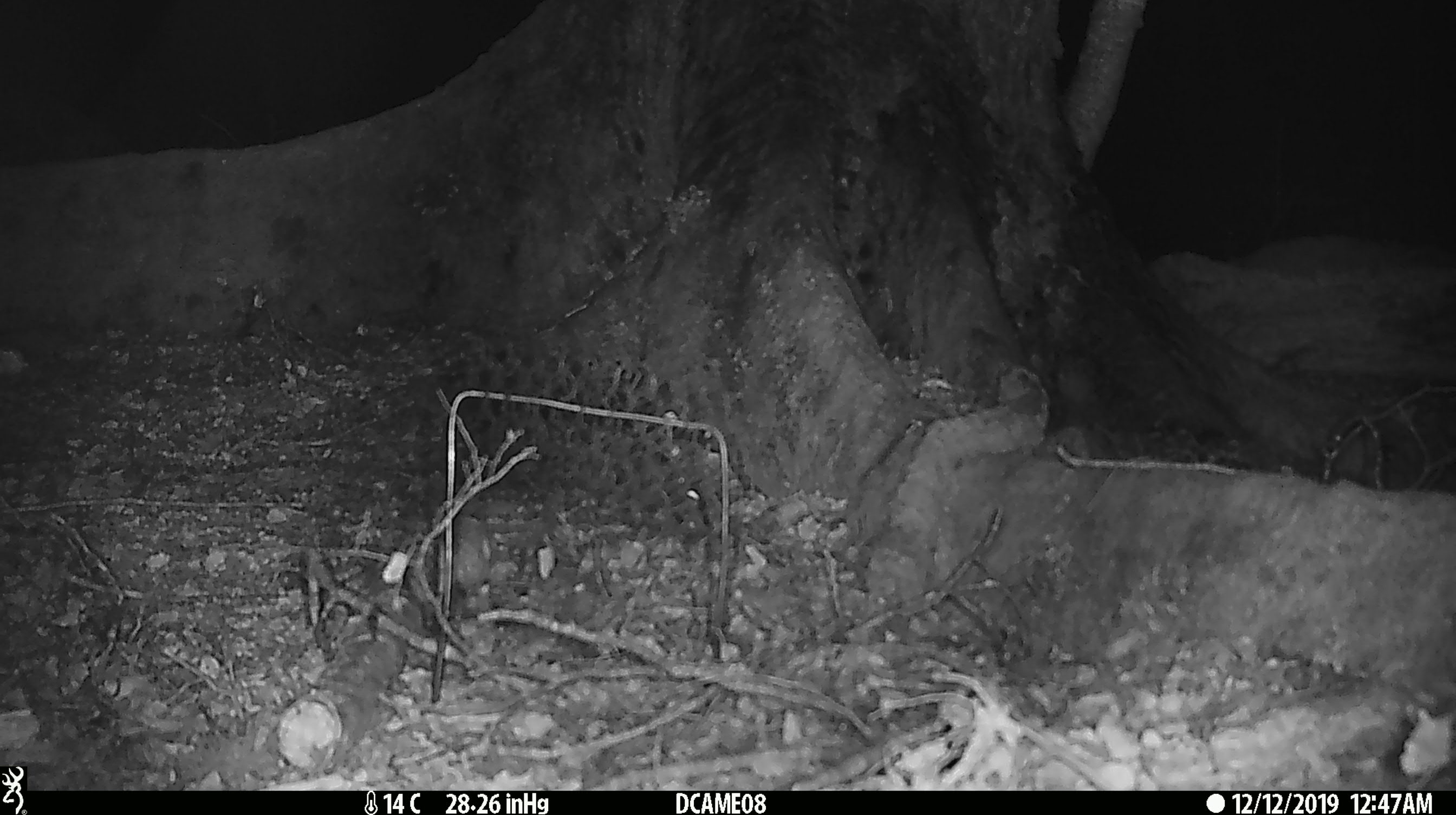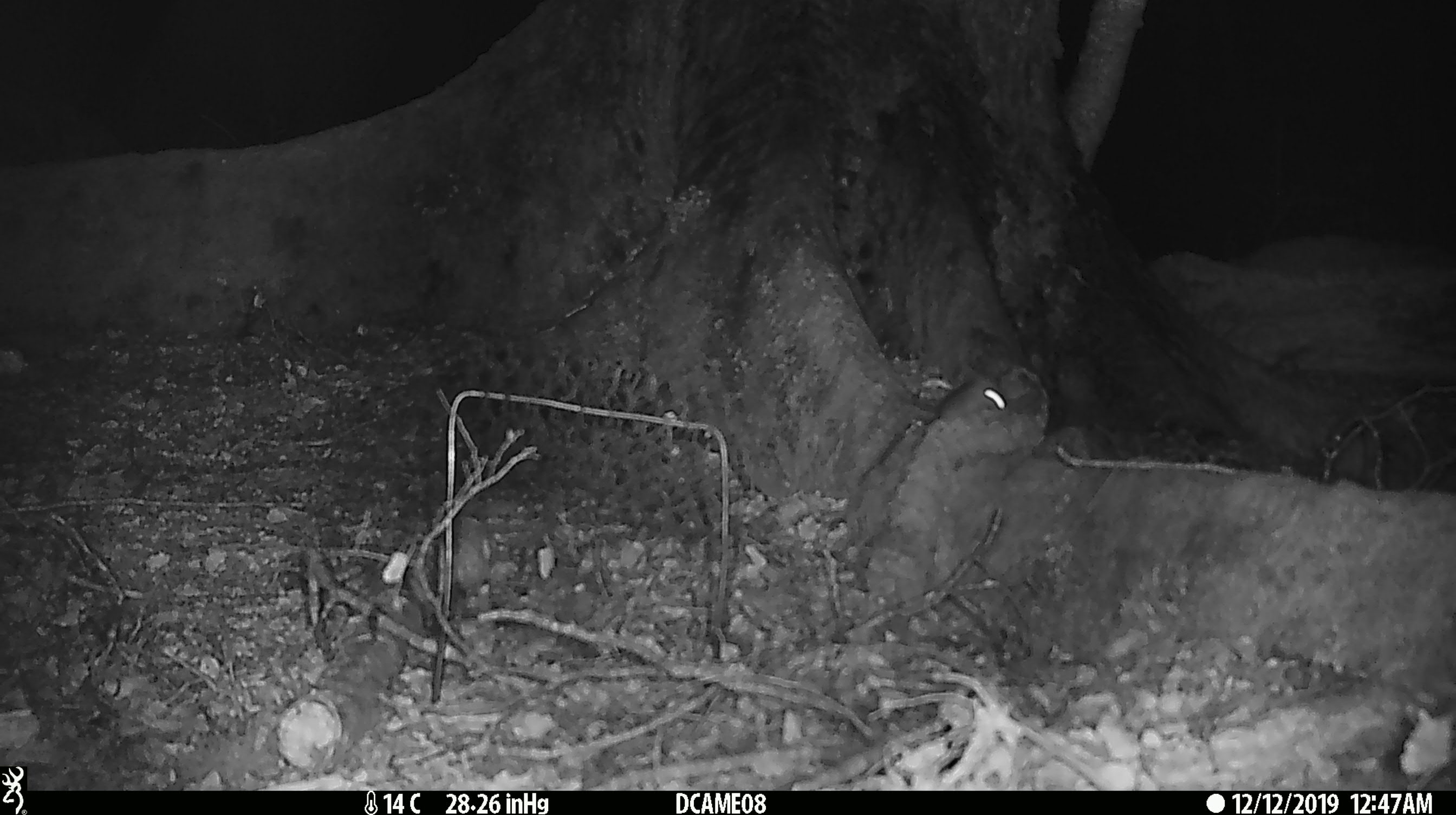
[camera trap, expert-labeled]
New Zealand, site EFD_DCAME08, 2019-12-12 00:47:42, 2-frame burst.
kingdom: Animalia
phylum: Chordata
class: Mammalia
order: Rodentia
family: Muridae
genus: Mus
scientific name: Mus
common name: mouse